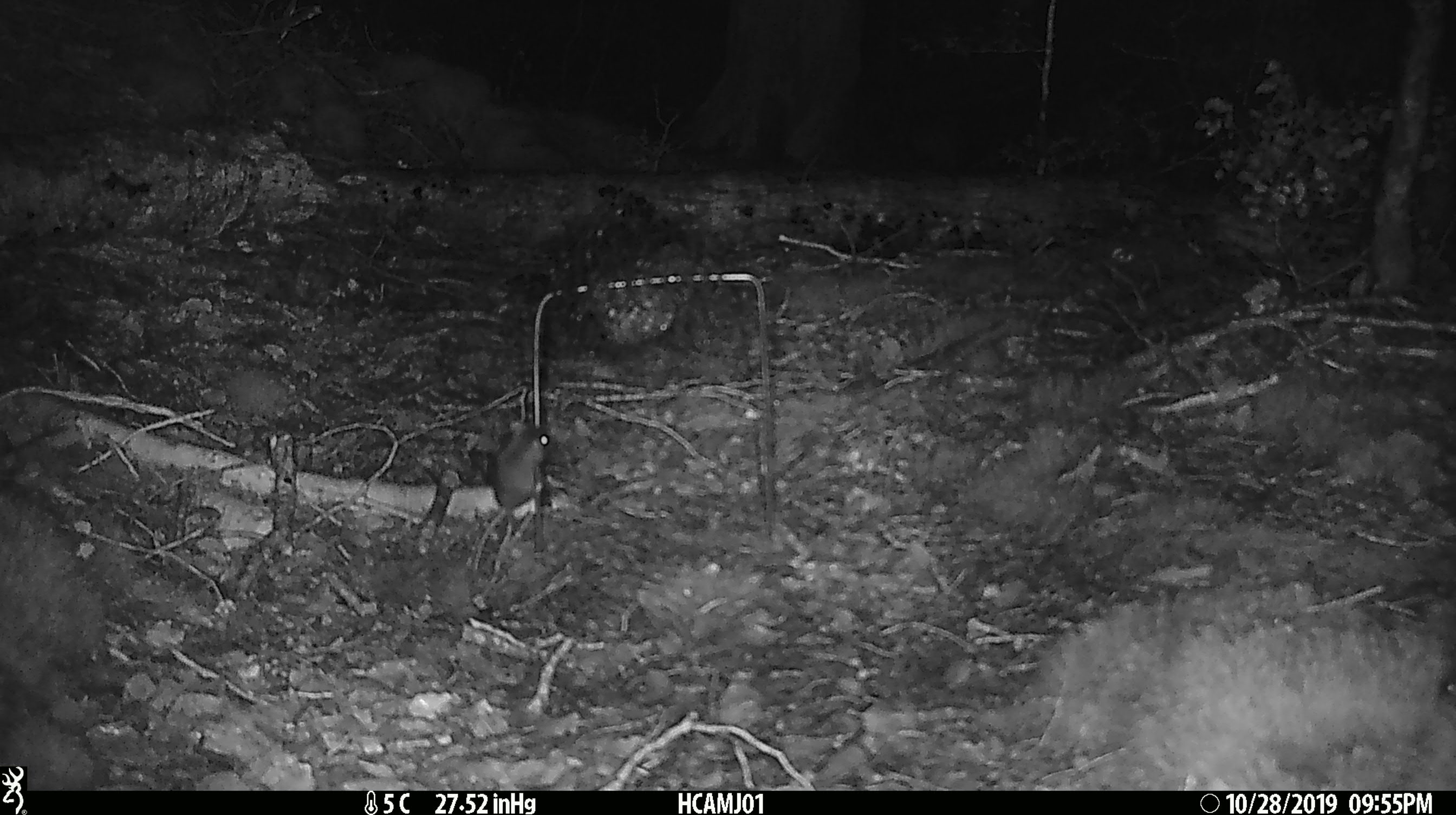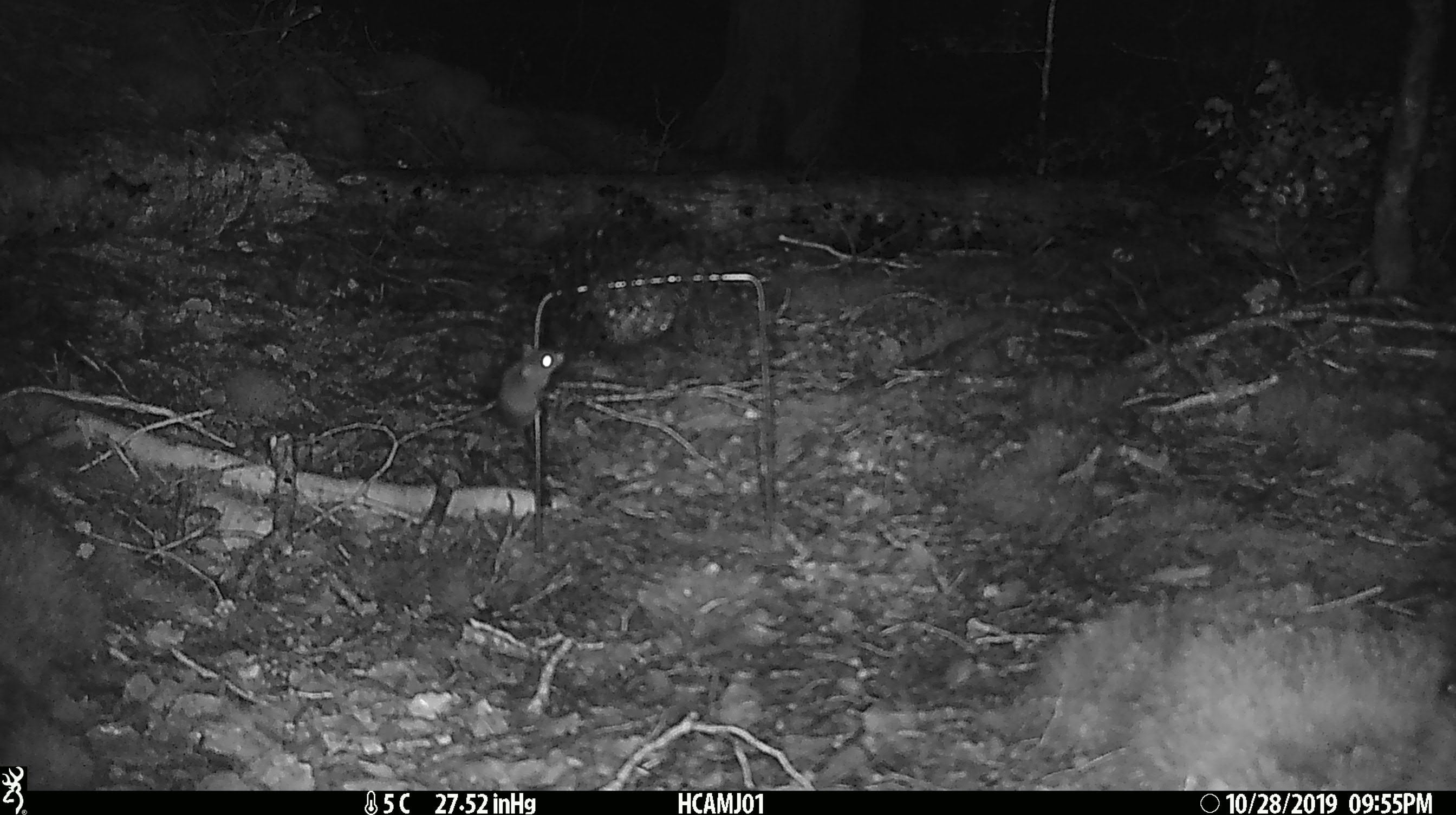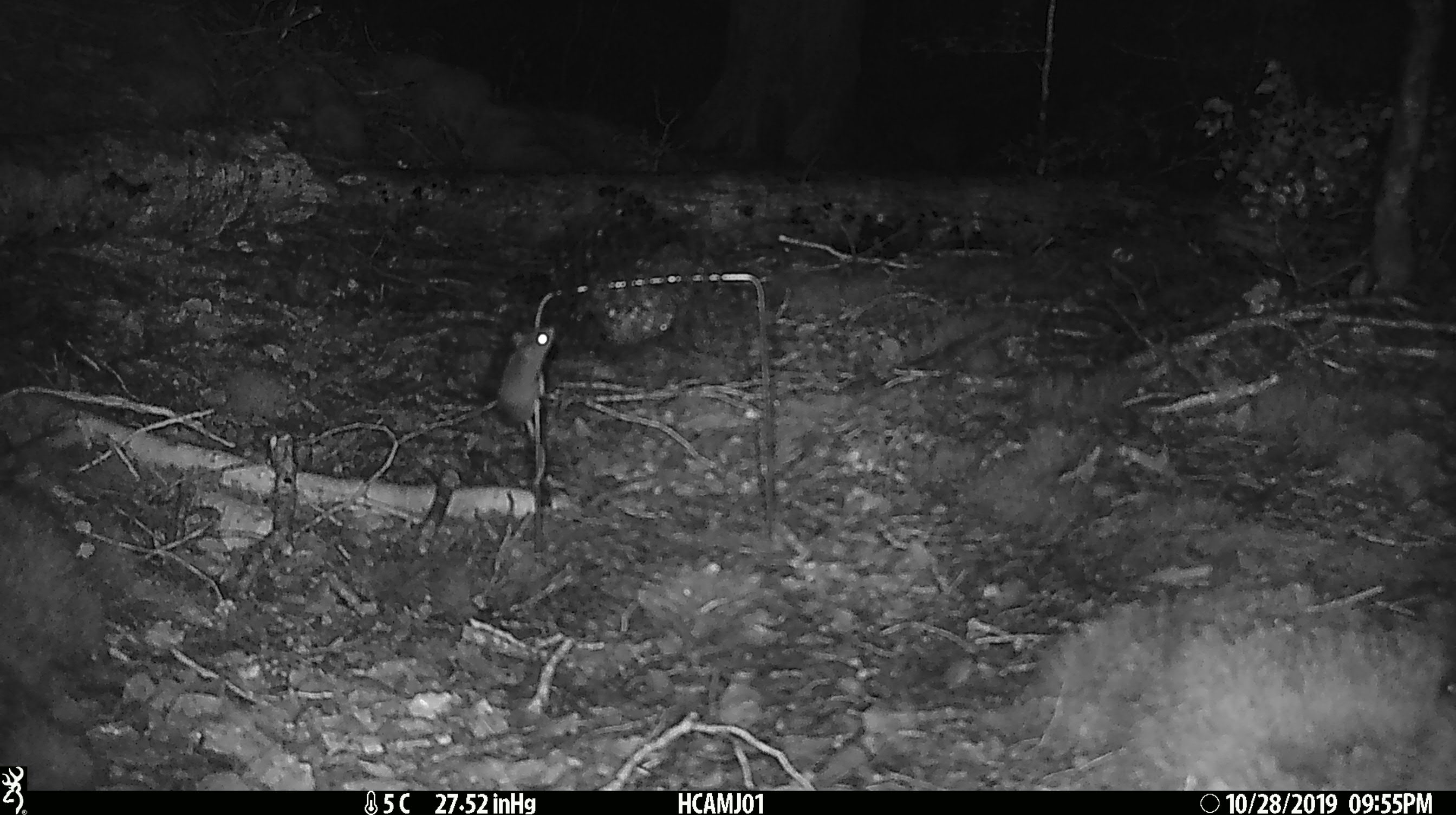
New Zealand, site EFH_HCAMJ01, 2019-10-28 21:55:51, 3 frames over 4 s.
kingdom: Animalia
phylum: Chordata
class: Mammalia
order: Rodentia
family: Muridae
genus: Mus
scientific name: Mus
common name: mouse